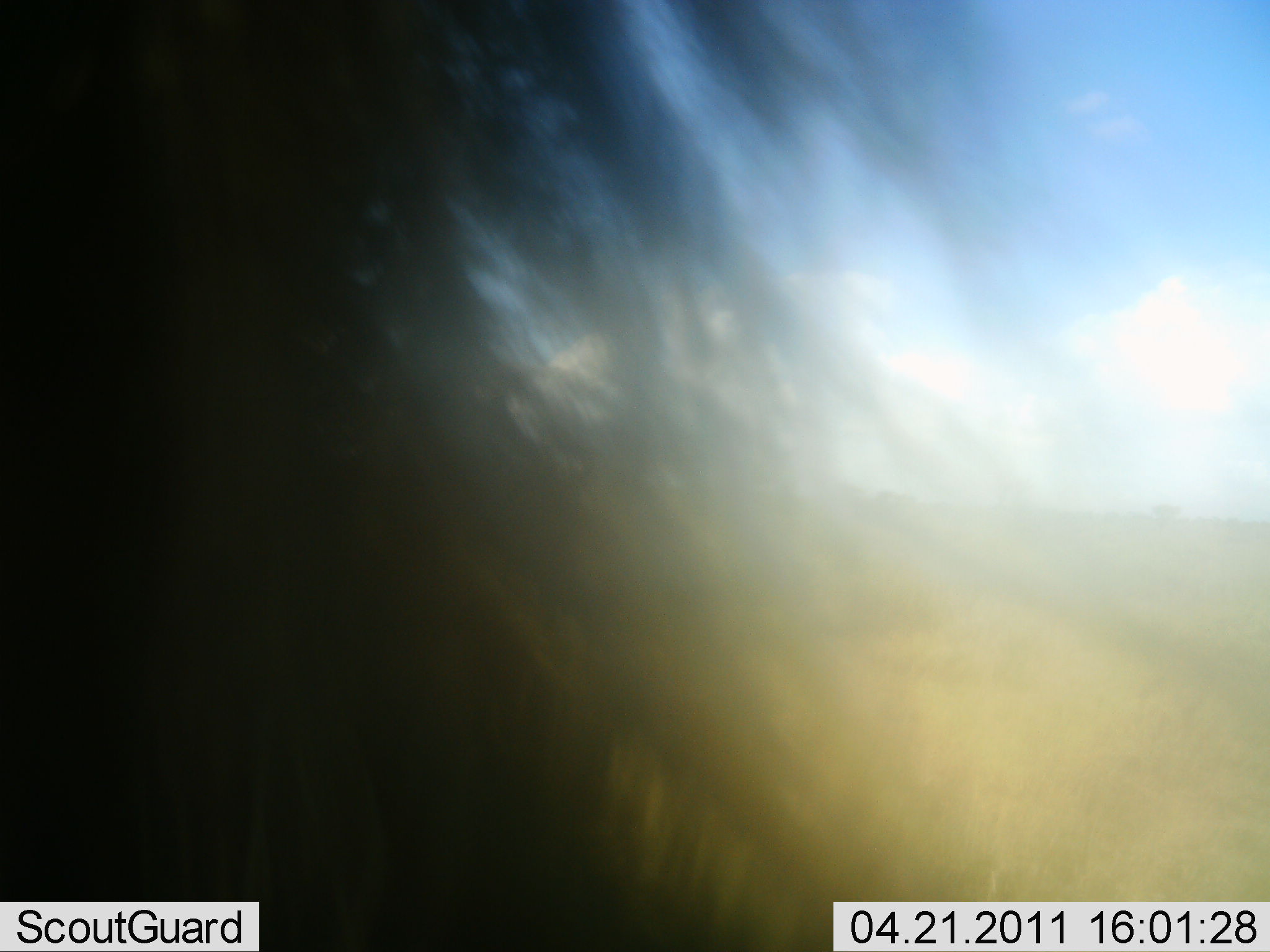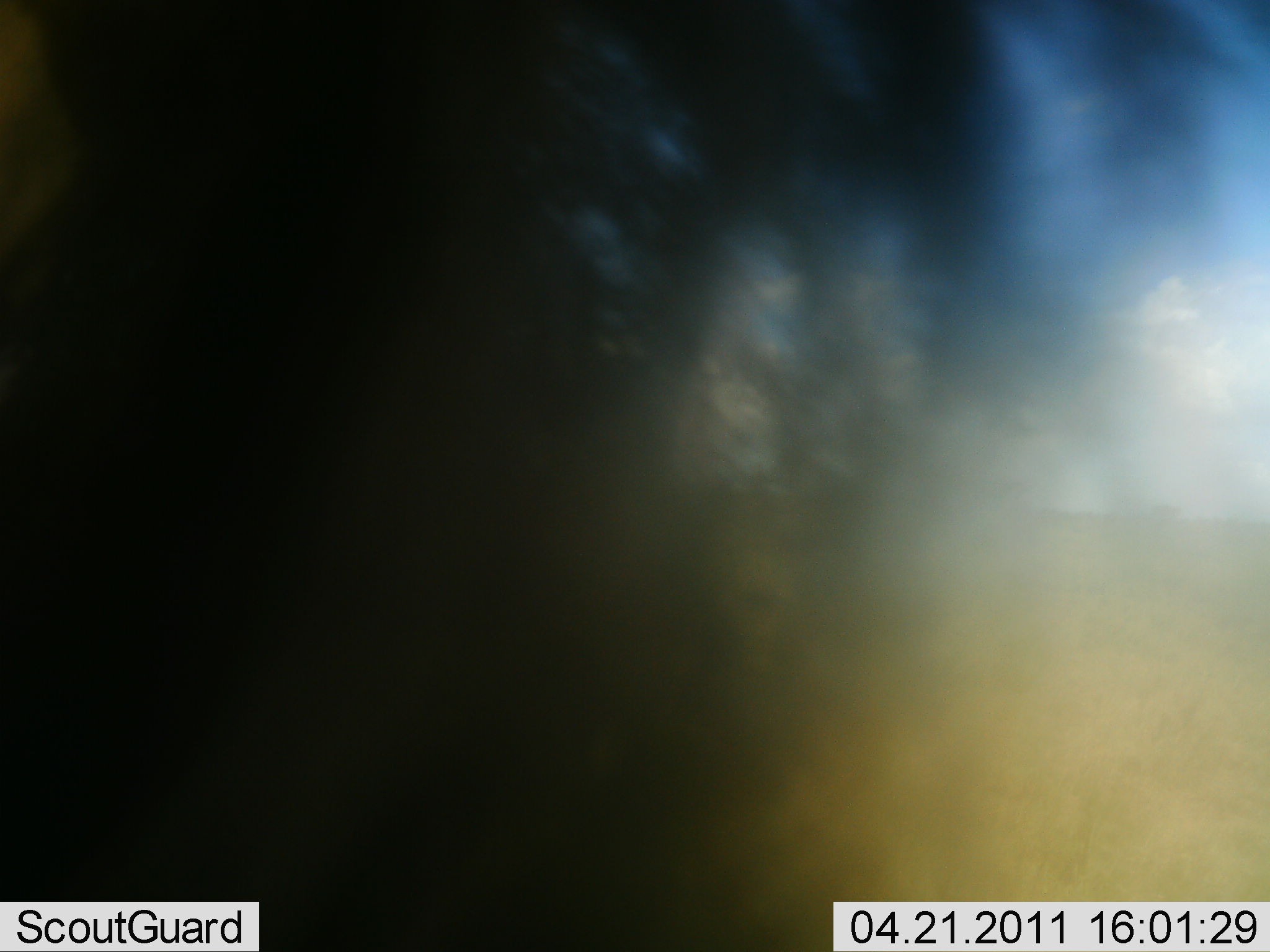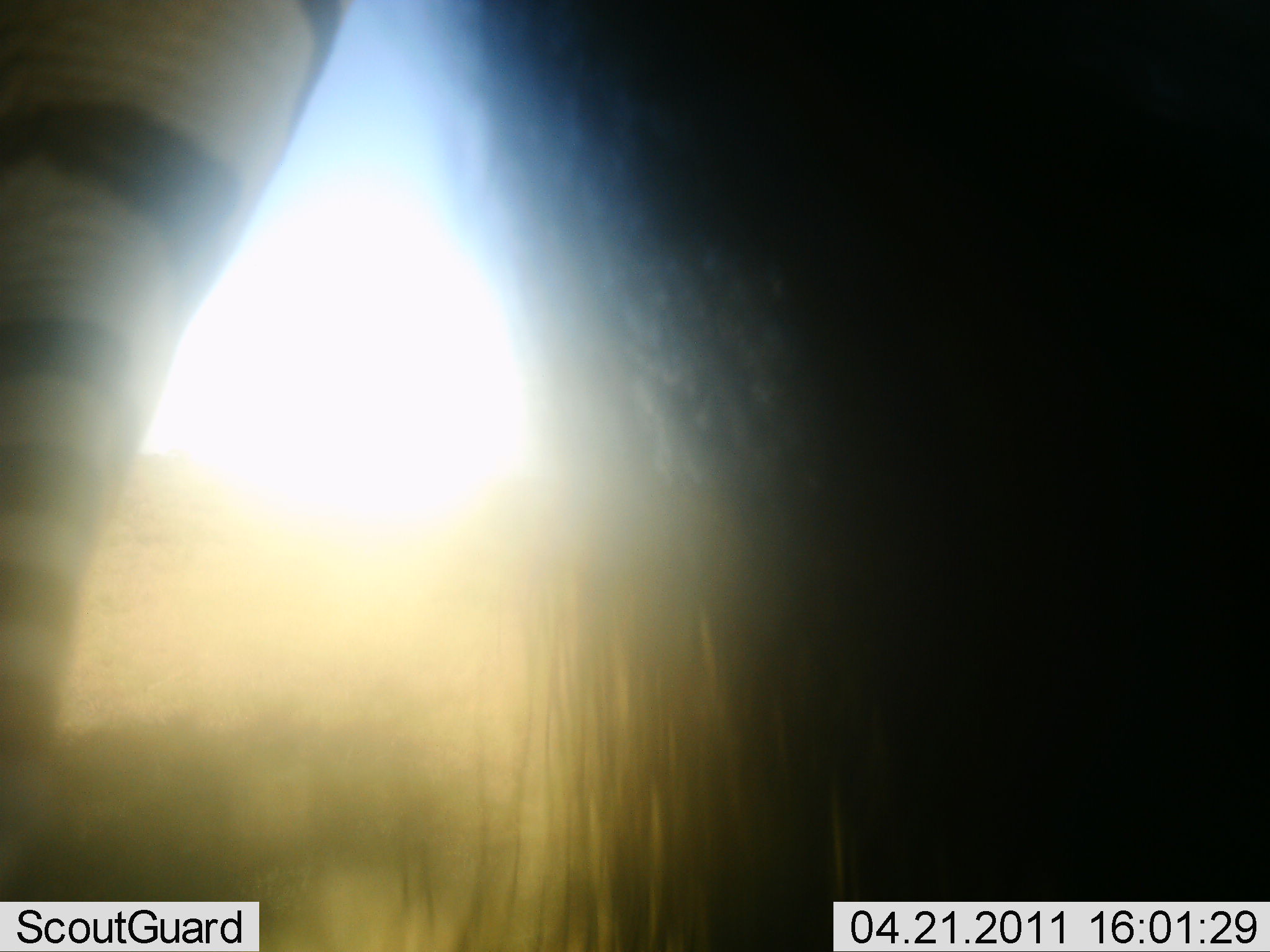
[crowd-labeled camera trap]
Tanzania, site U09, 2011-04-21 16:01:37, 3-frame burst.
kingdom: Animalia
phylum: Chordata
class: Mammalia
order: Perissodactyla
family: Equidae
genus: Equus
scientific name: Equus quagga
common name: plains zebra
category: zebra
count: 1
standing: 43%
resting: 0%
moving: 57%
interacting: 0%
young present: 0%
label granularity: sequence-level